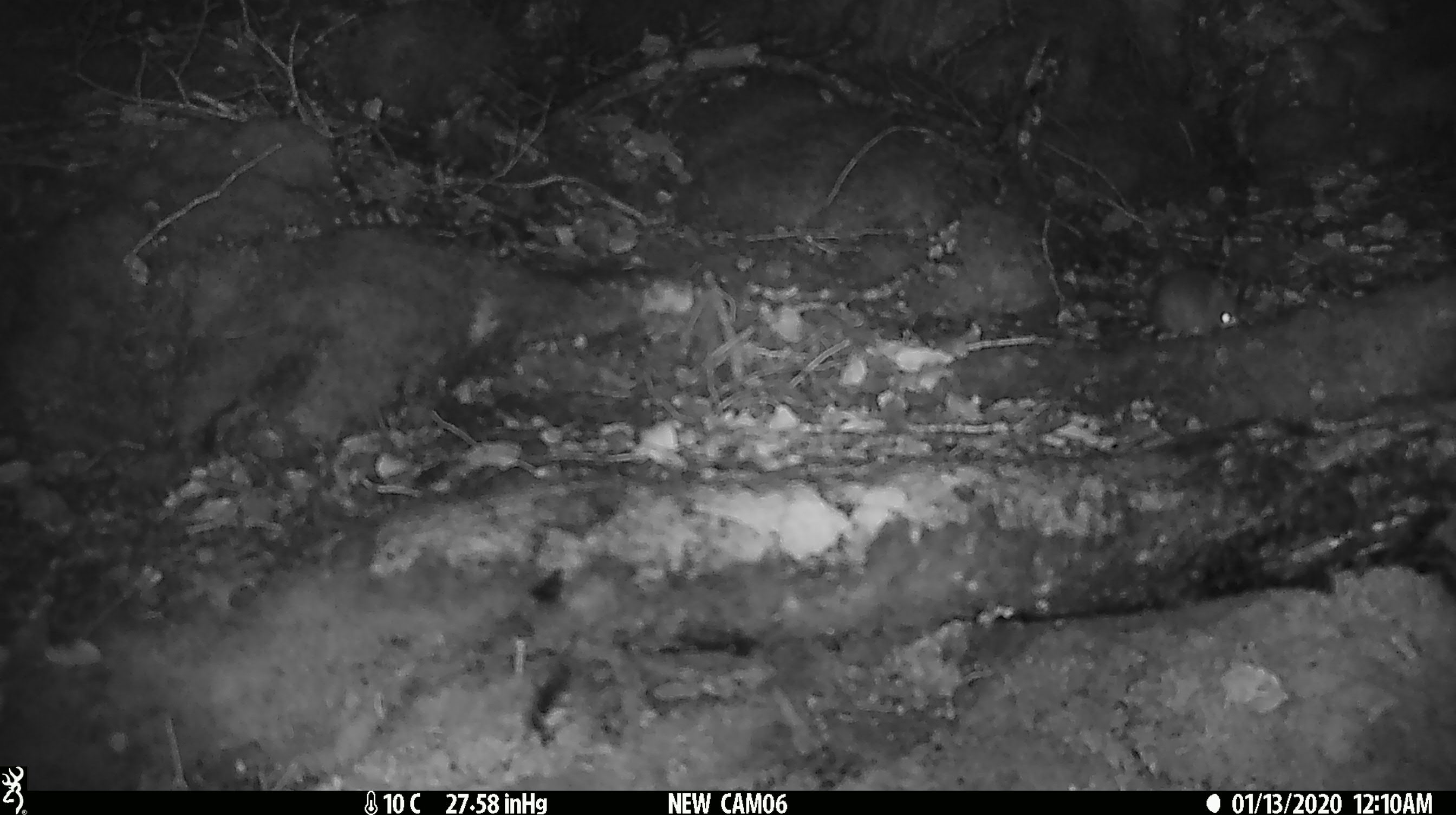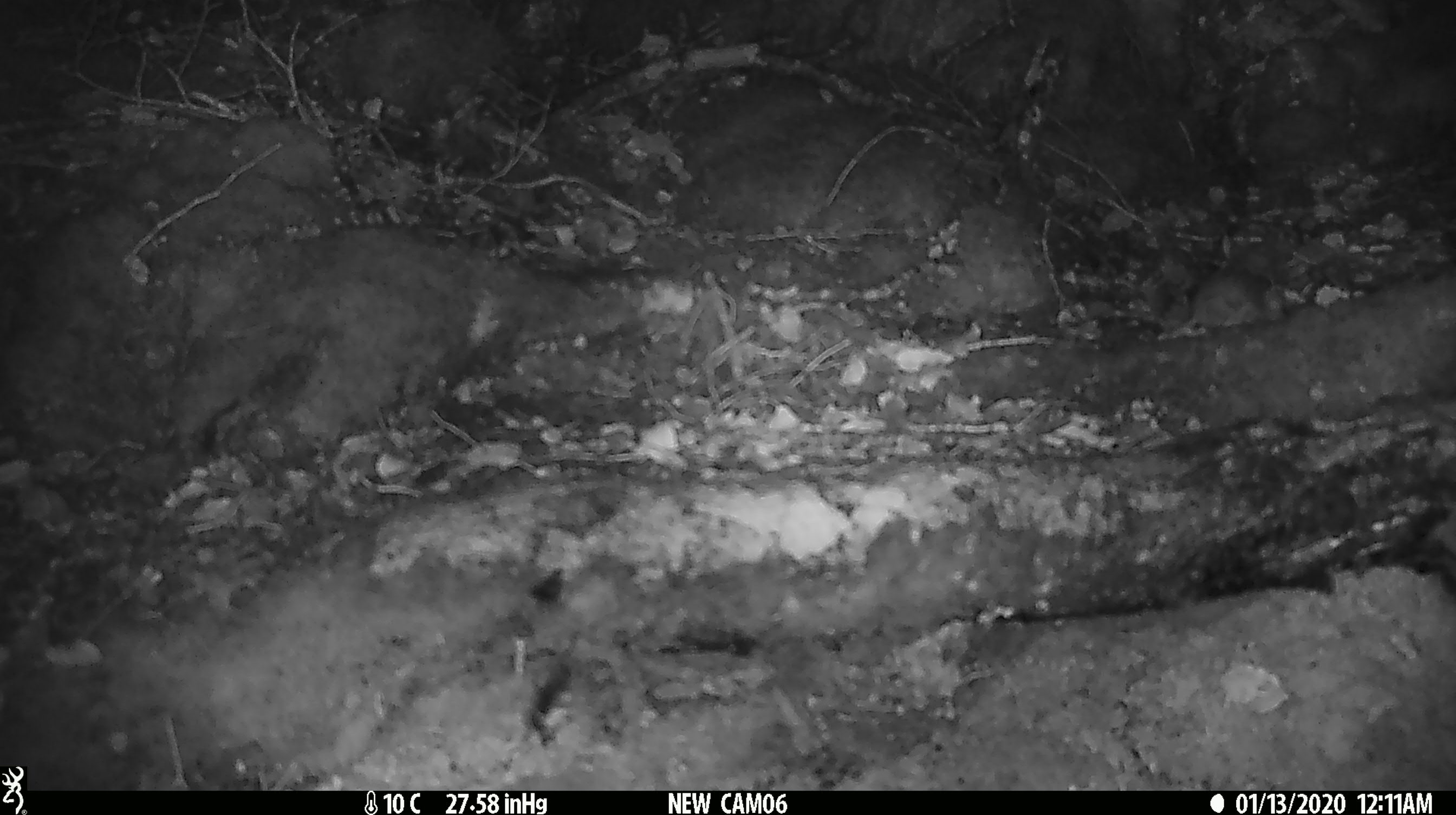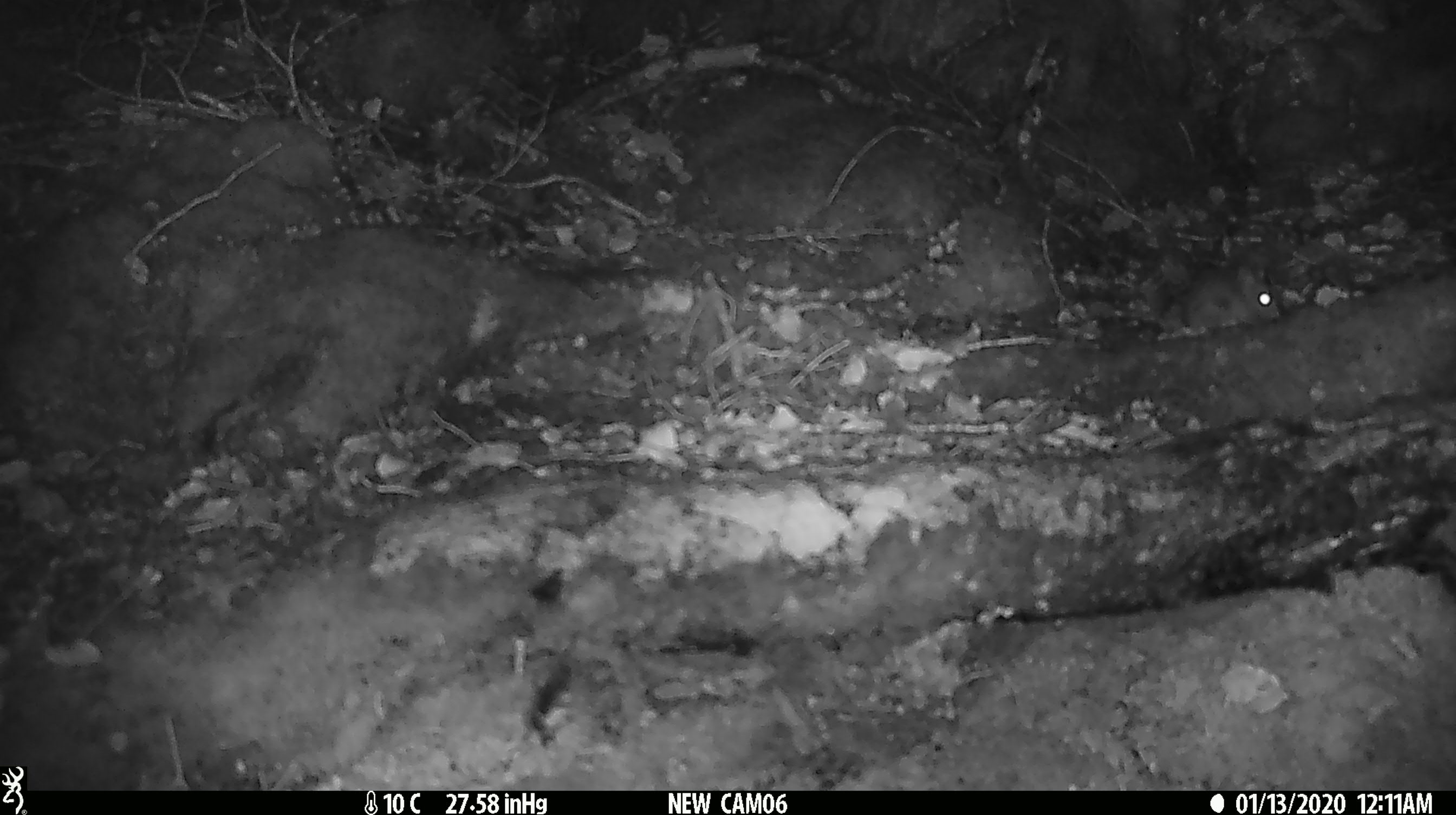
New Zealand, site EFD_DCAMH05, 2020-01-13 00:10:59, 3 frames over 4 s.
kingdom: Animalia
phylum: Chordata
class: Mammalia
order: Rodentia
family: Muridae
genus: Mus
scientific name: Mus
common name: mouse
Mouse (Mus).